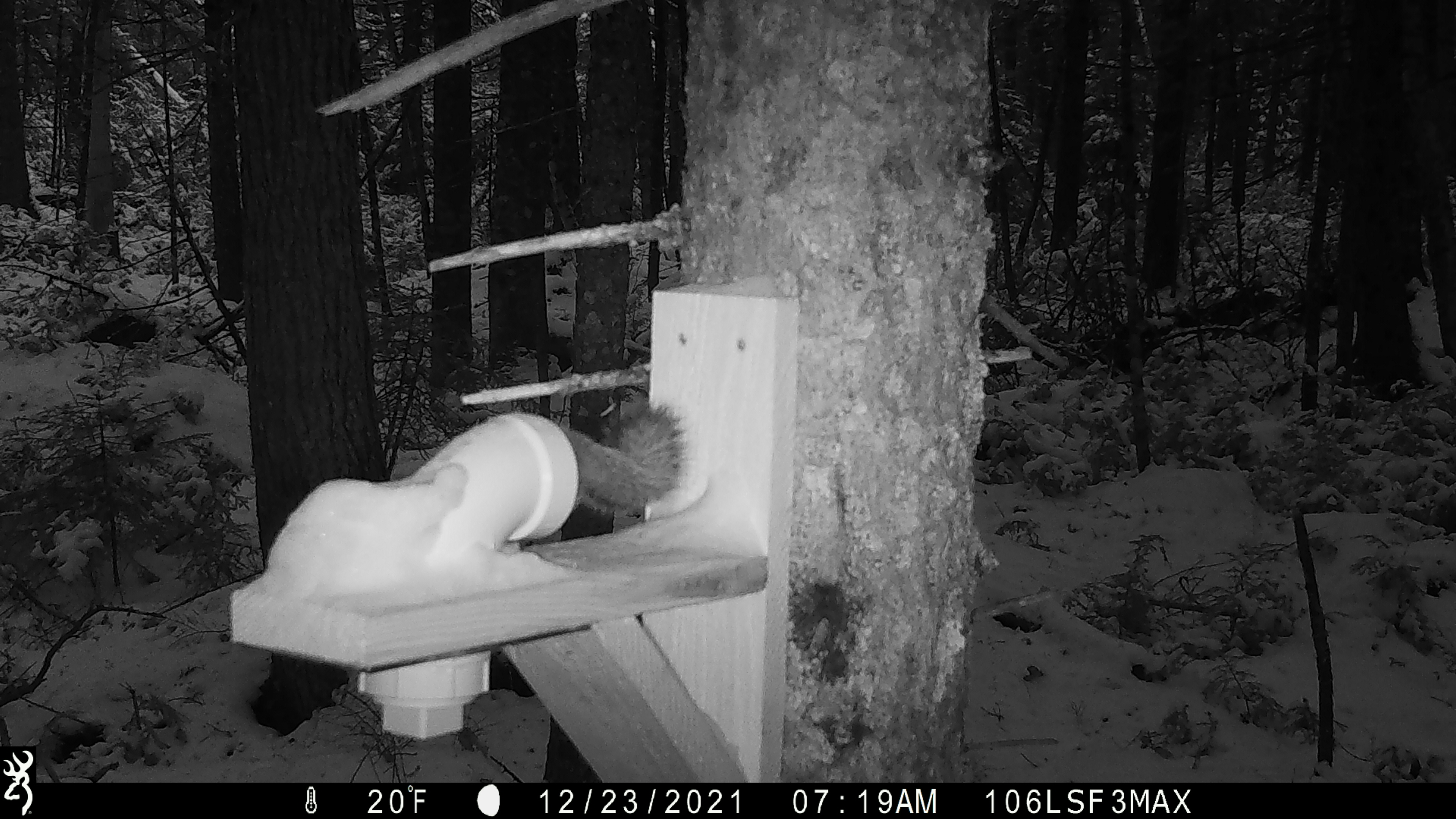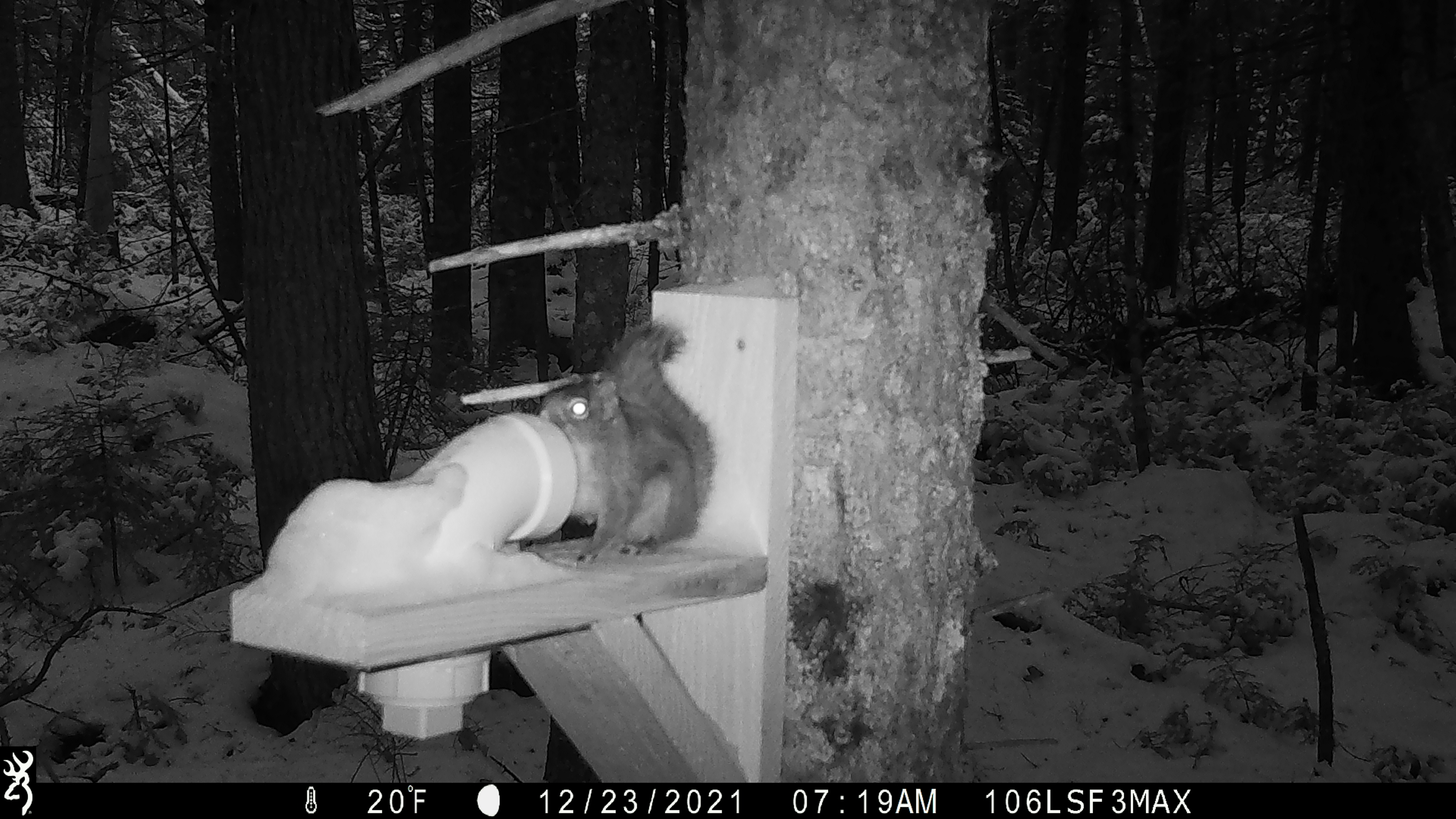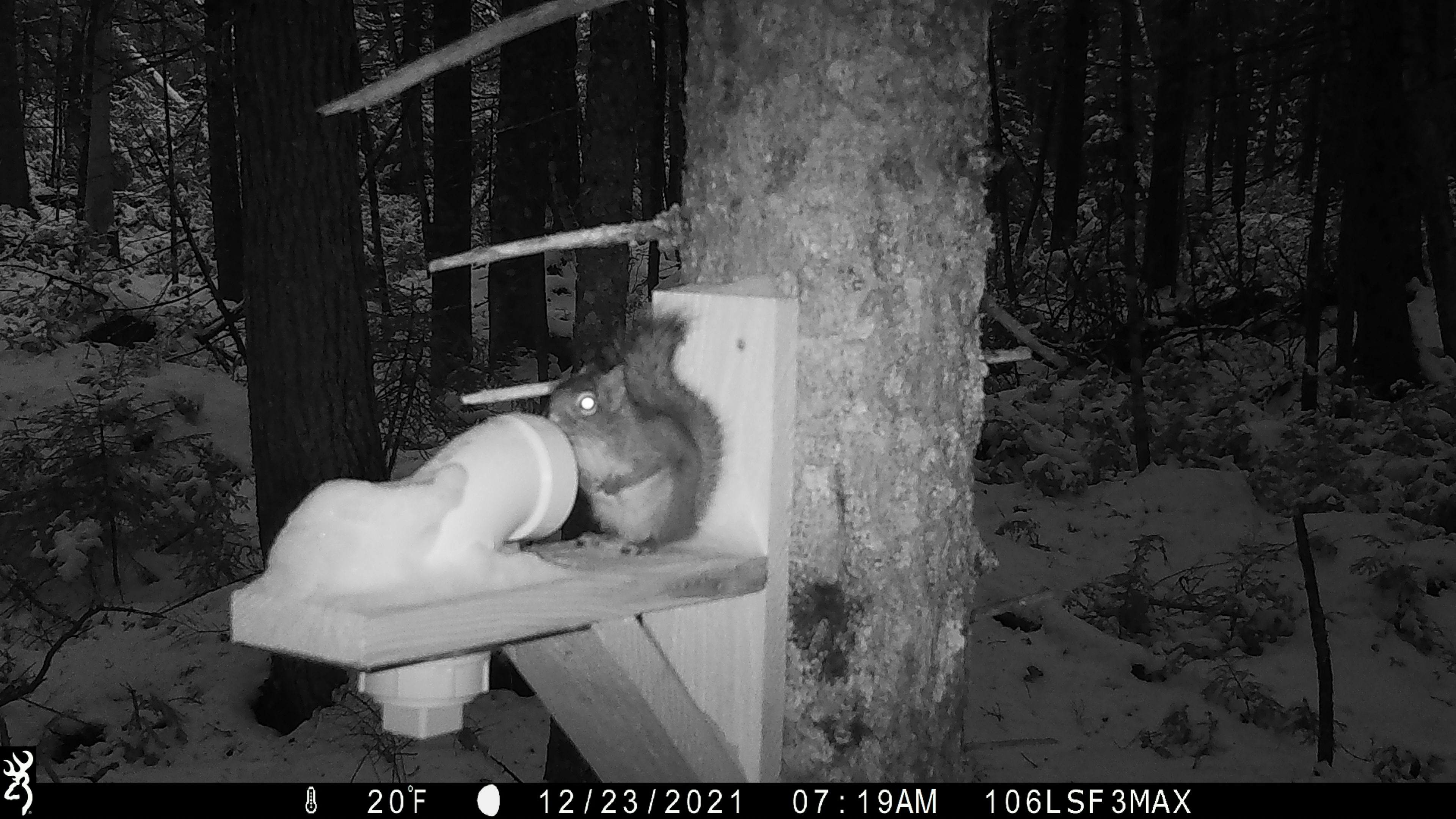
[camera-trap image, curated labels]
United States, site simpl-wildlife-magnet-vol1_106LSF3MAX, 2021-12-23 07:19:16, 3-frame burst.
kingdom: Animalia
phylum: Chordata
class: Mammalia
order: Rodentia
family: Sciuridae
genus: Tamiasciurus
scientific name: Tamiasciurus hudsonicus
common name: red squirrel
Red squirrel (Tamiasciurus hudsonicus).